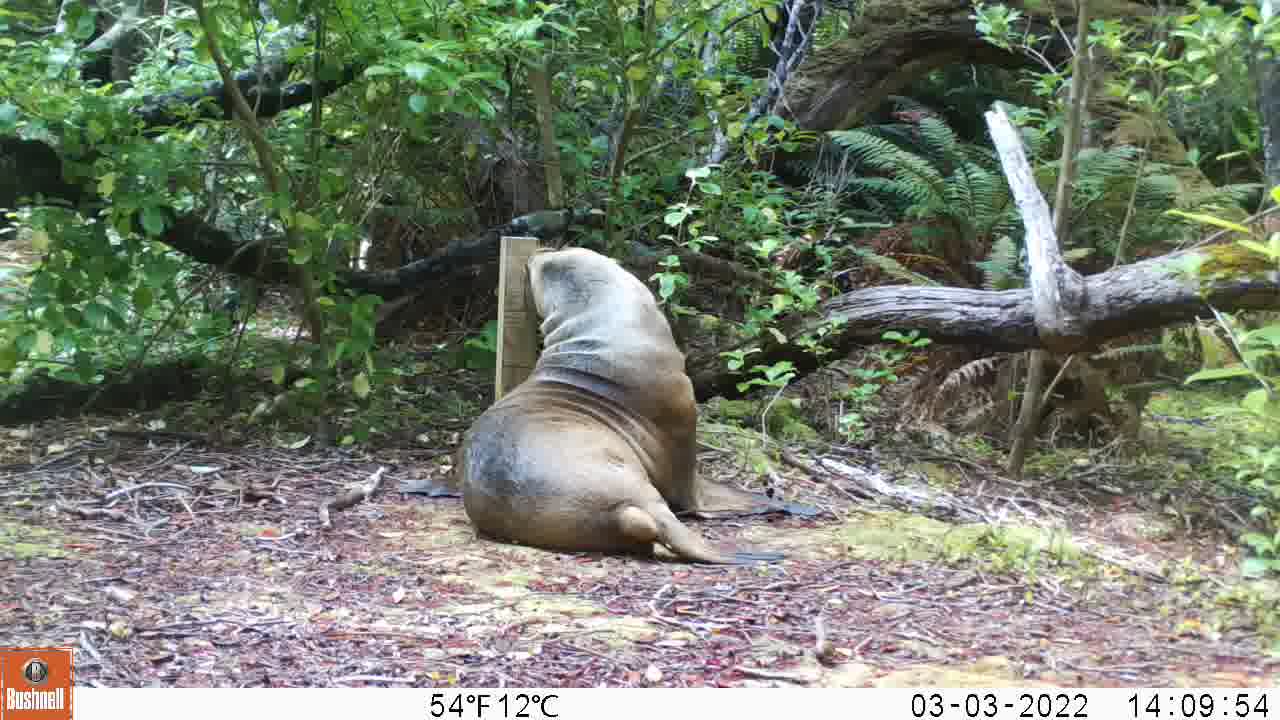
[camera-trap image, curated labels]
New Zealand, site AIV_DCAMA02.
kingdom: Animalia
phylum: Chordata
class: Mammalia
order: Carnivora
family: Otariidae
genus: Phocarctos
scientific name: Phocarctos hookeri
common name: new zealand sea lion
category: sealion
Sealion (new zealand sea lion) (Phocarctos hookeri).